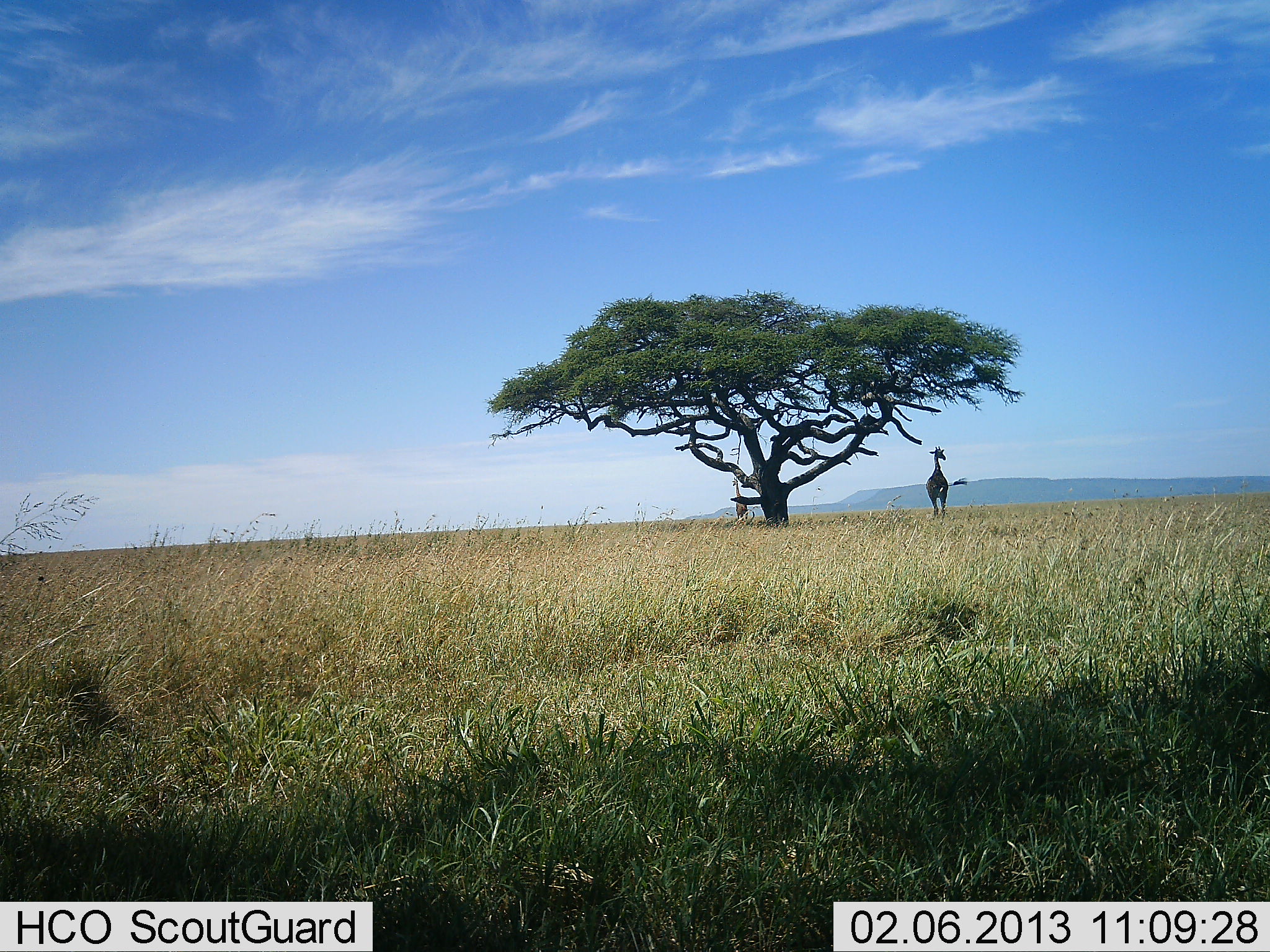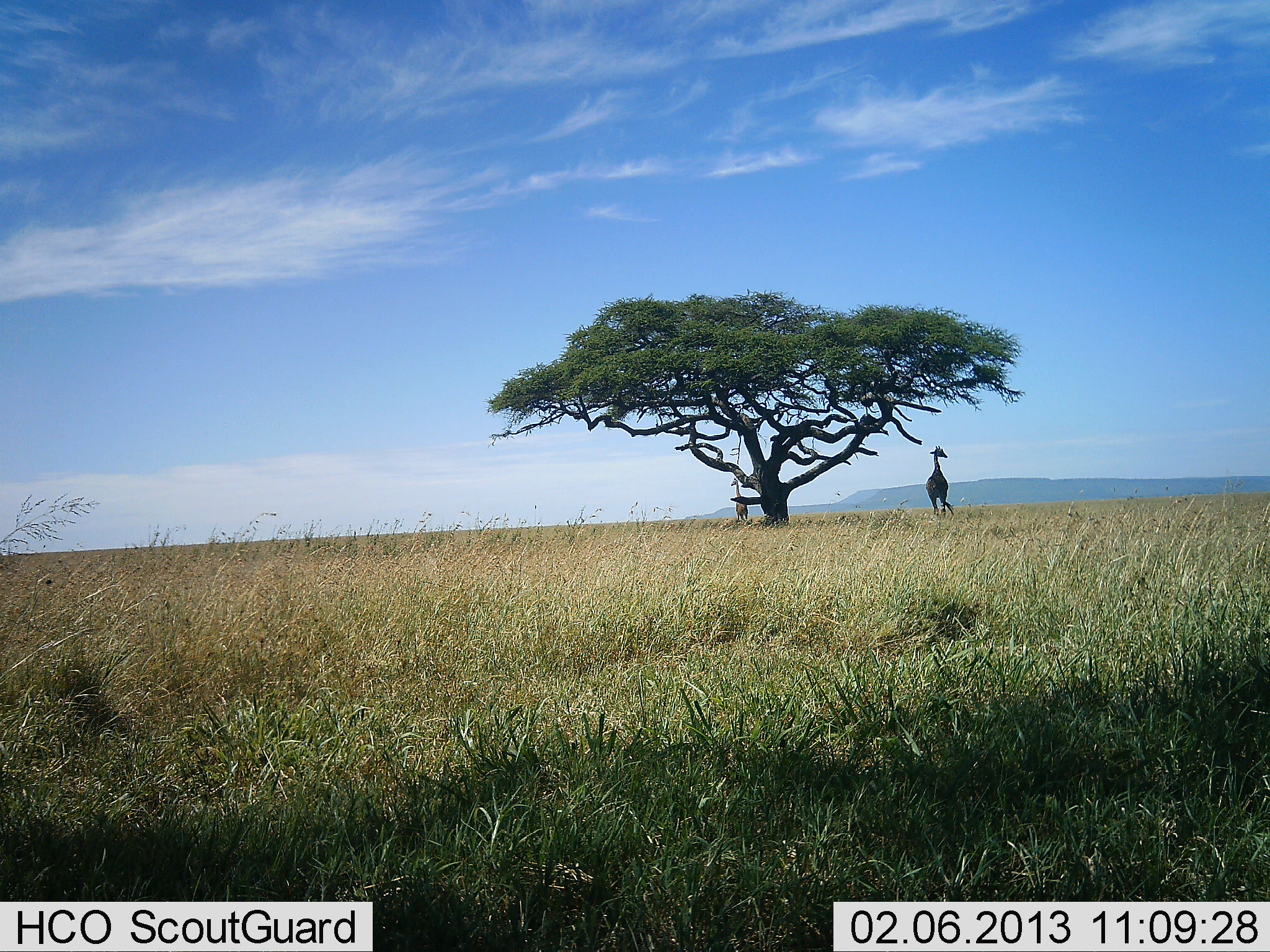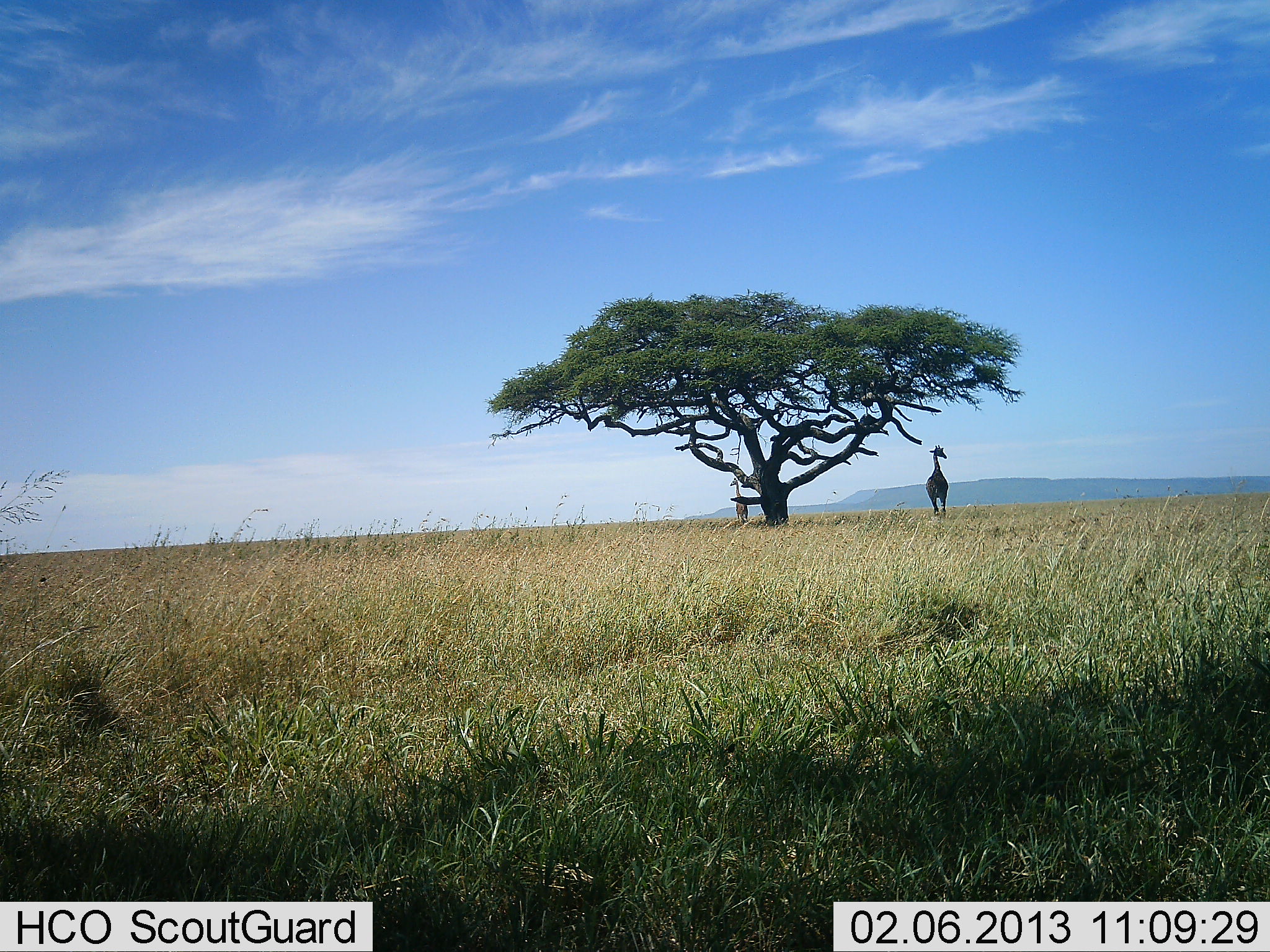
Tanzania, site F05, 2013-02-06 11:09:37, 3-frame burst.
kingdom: Animalia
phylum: Chordata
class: Mammalia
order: Artiodactyla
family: Giraffidae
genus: Giraffa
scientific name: Giraffa camelopardalis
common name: giraffe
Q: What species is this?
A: Giraffe (Giraffa camelopardalis).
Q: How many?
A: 2.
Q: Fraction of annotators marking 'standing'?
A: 91%.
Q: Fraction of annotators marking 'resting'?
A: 3%.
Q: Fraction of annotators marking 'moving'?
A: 6%.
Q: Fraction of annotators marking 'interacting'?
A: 0%.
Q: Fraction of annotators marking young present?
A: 3%.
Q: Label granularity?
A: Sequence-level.